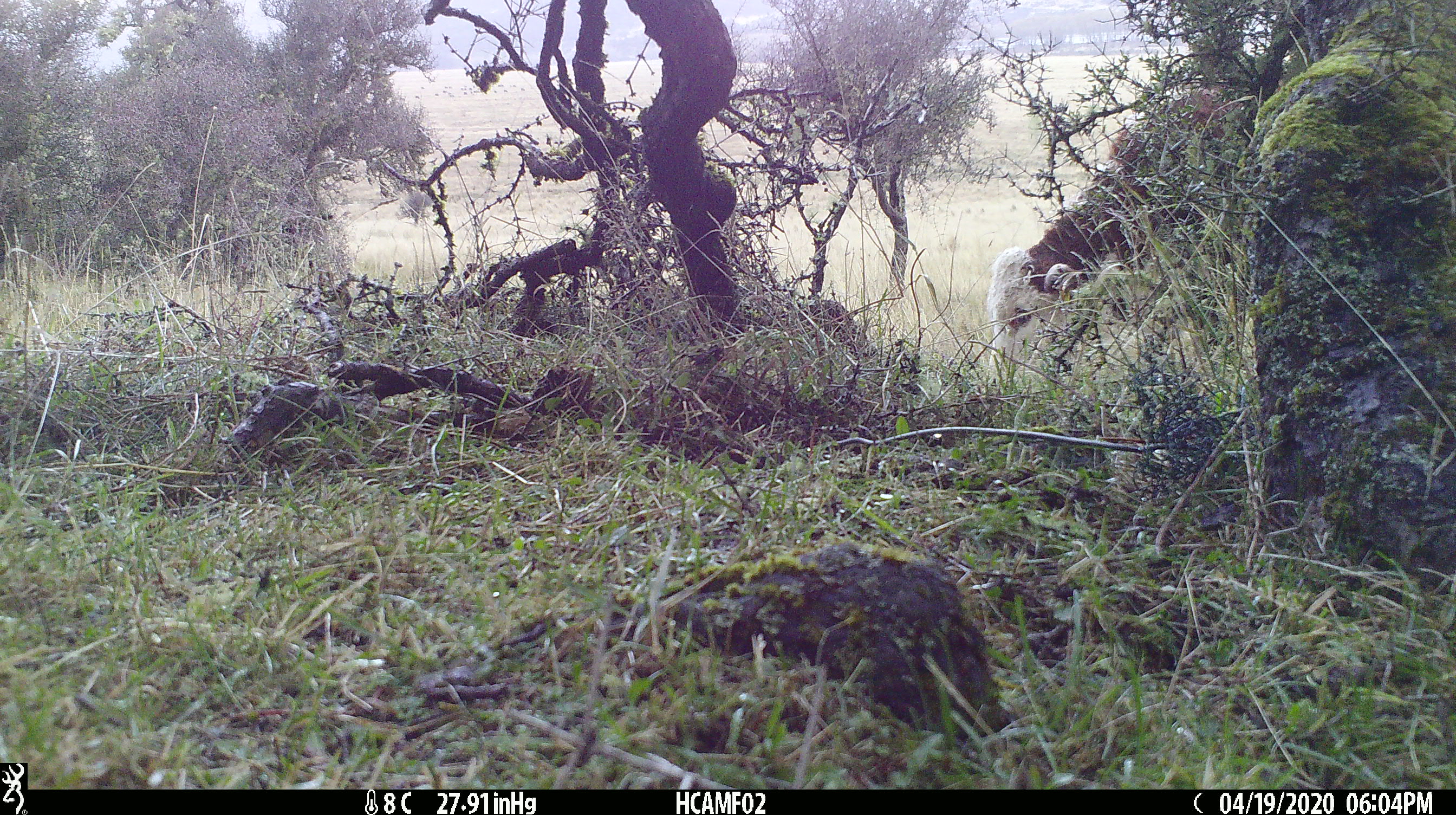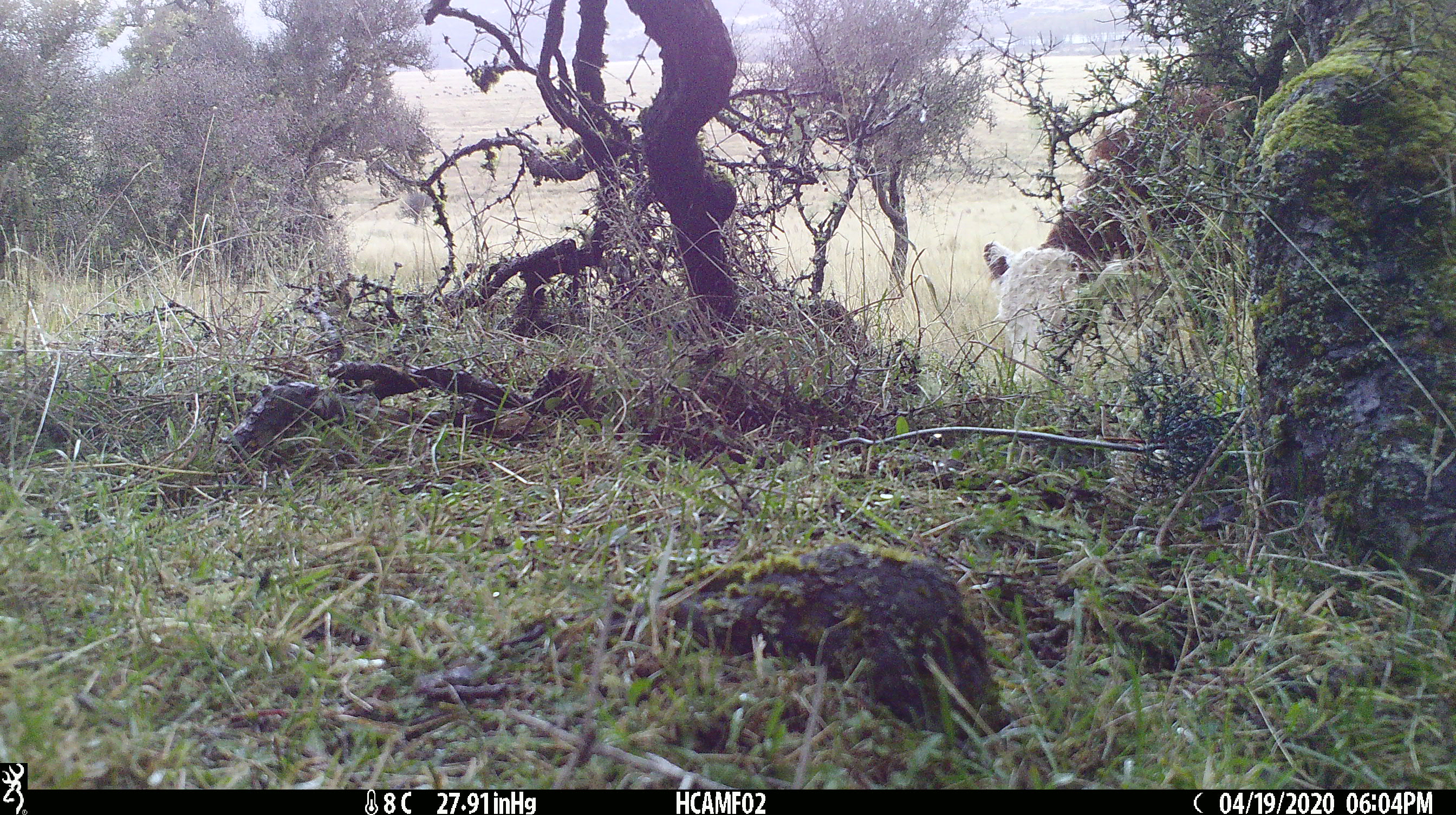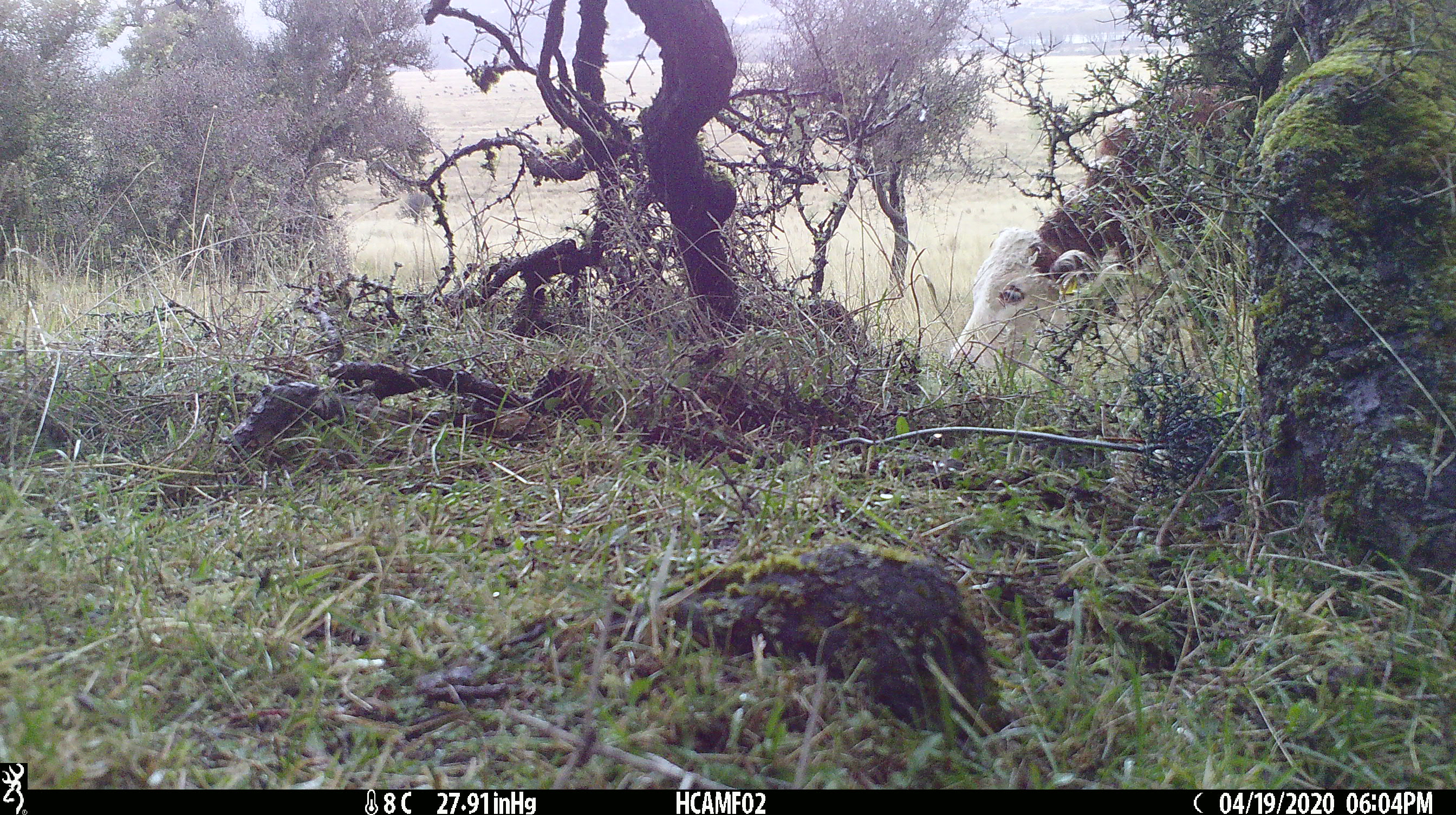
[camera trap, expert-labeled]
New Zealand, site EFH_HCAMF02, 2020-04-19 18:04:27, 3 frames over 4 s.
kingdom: Animalia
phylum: Chordata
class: Mammalia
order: Artiodactyla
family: Bovidae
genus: Bos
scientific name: Bos taurus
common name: domestic cow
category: cow